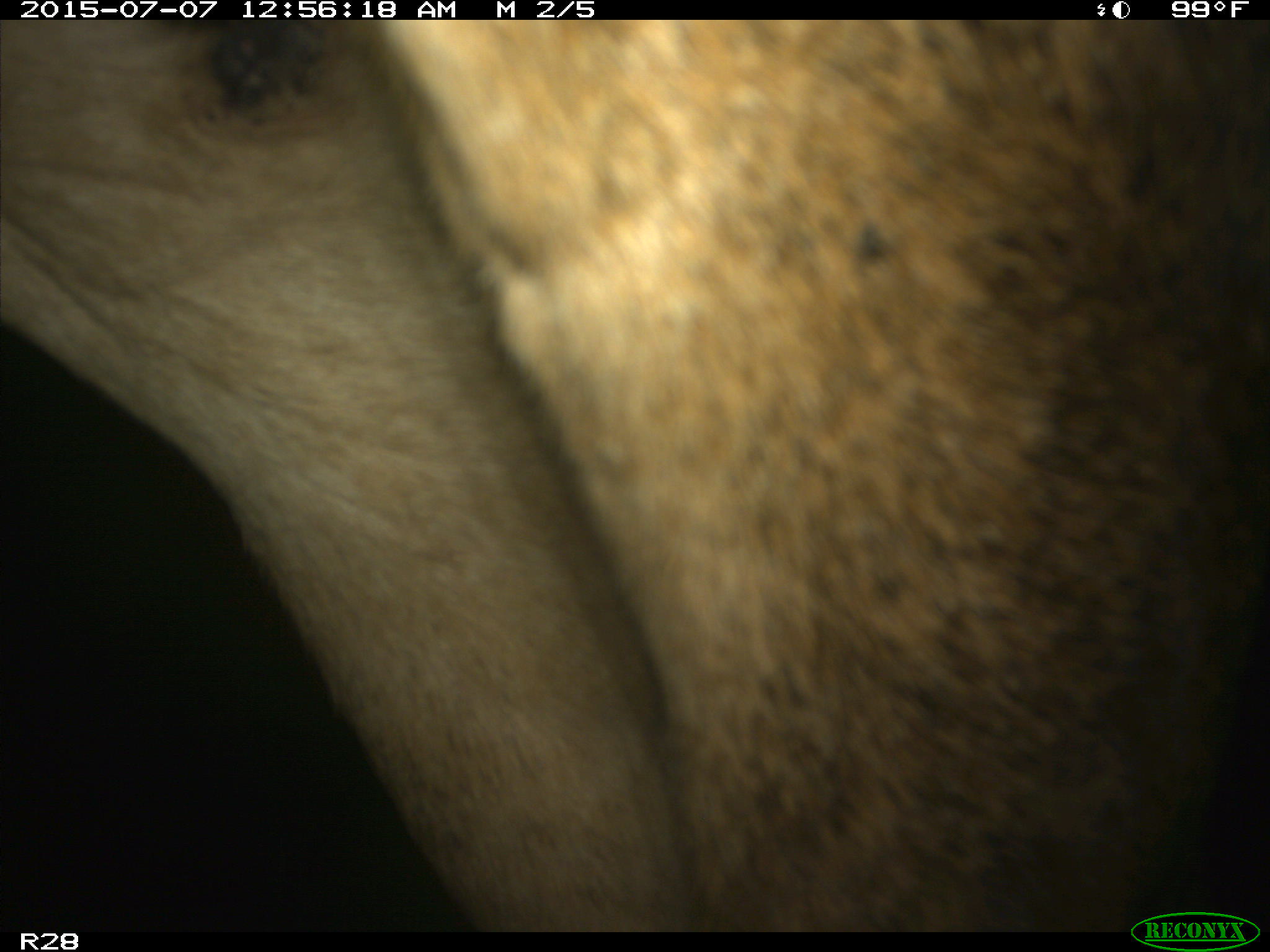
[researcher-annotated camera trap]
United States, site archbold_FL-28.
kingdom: Animalia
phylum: Chordata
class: Mammalia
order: Artiodactyla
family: Bovidae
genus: Bos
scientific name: Bos taurus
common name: domestic cow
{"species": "Bos taurus (domestic cow)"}